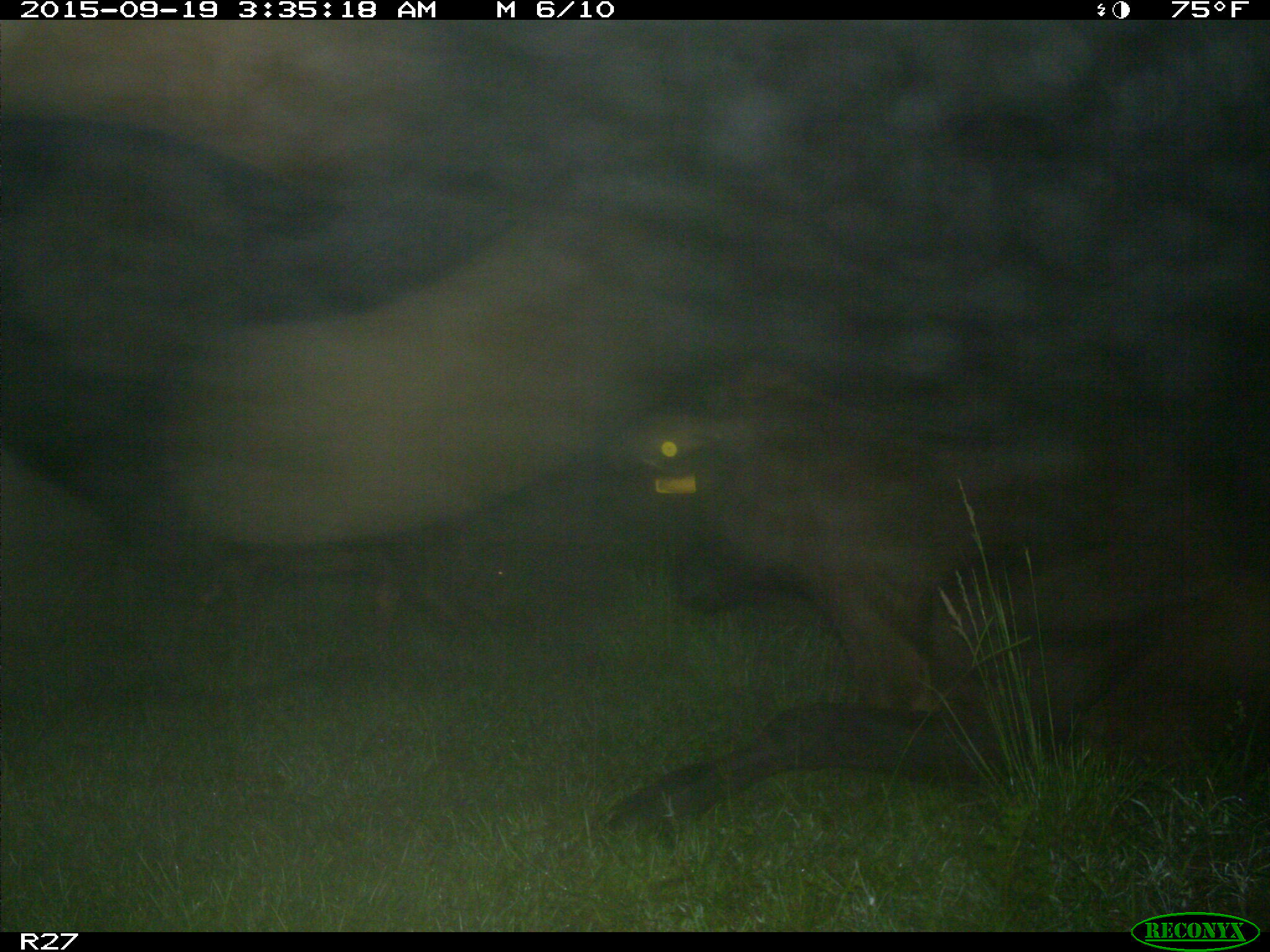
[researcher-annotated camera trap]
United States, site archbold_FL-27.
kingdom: Animalia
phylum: Chordata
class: Mammalia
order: Artiodactyla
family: Suidae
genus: Sus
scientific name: Sus scrofa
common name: wild boar